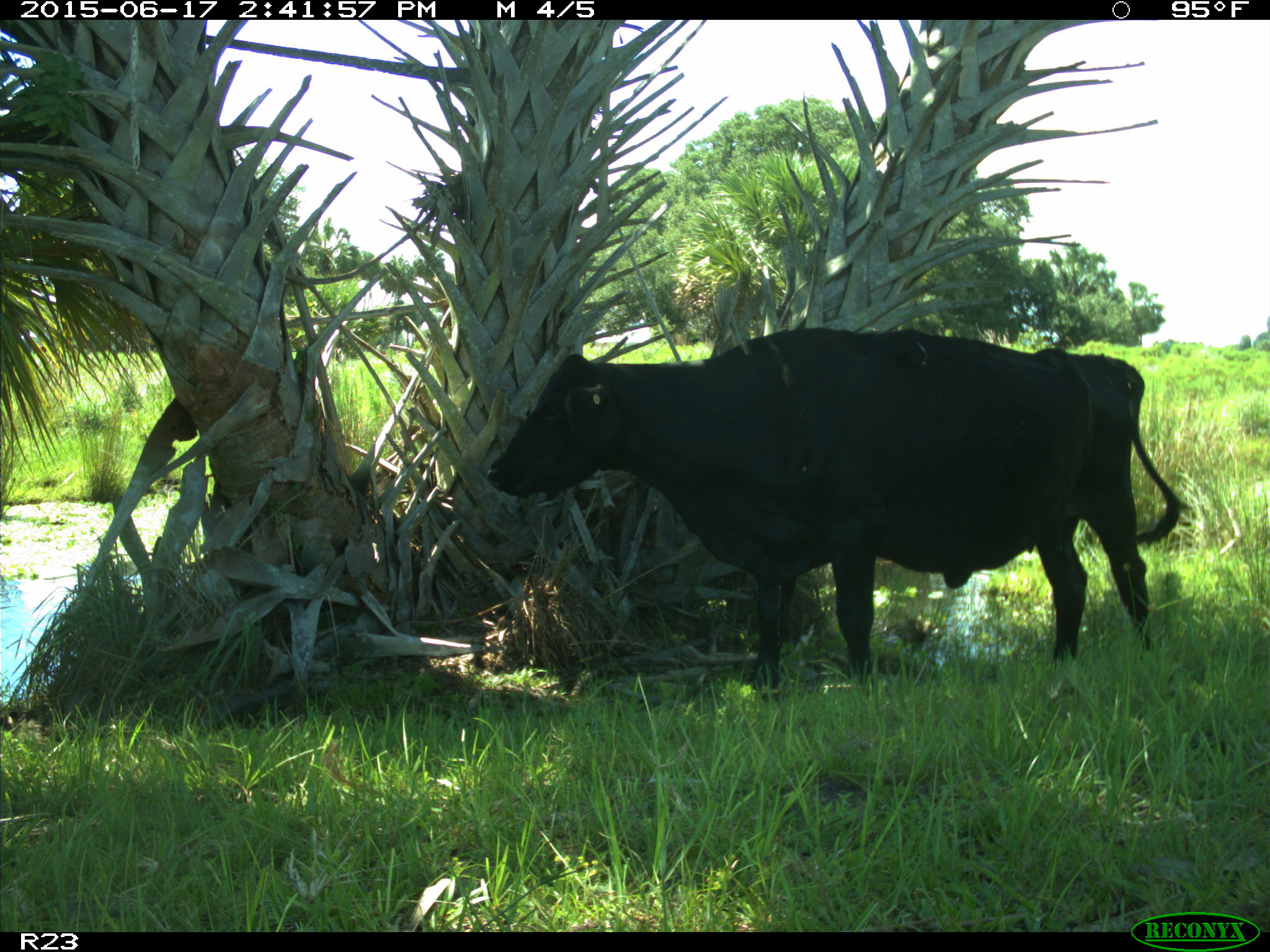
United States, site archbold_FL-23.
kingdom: Animalia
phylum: Chordata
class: Mammalia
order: Artiodactyla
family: Bovidae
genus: Bos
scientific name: Bos taurus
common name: domestic cow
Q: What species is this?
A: Bos taurus (domestic cow).